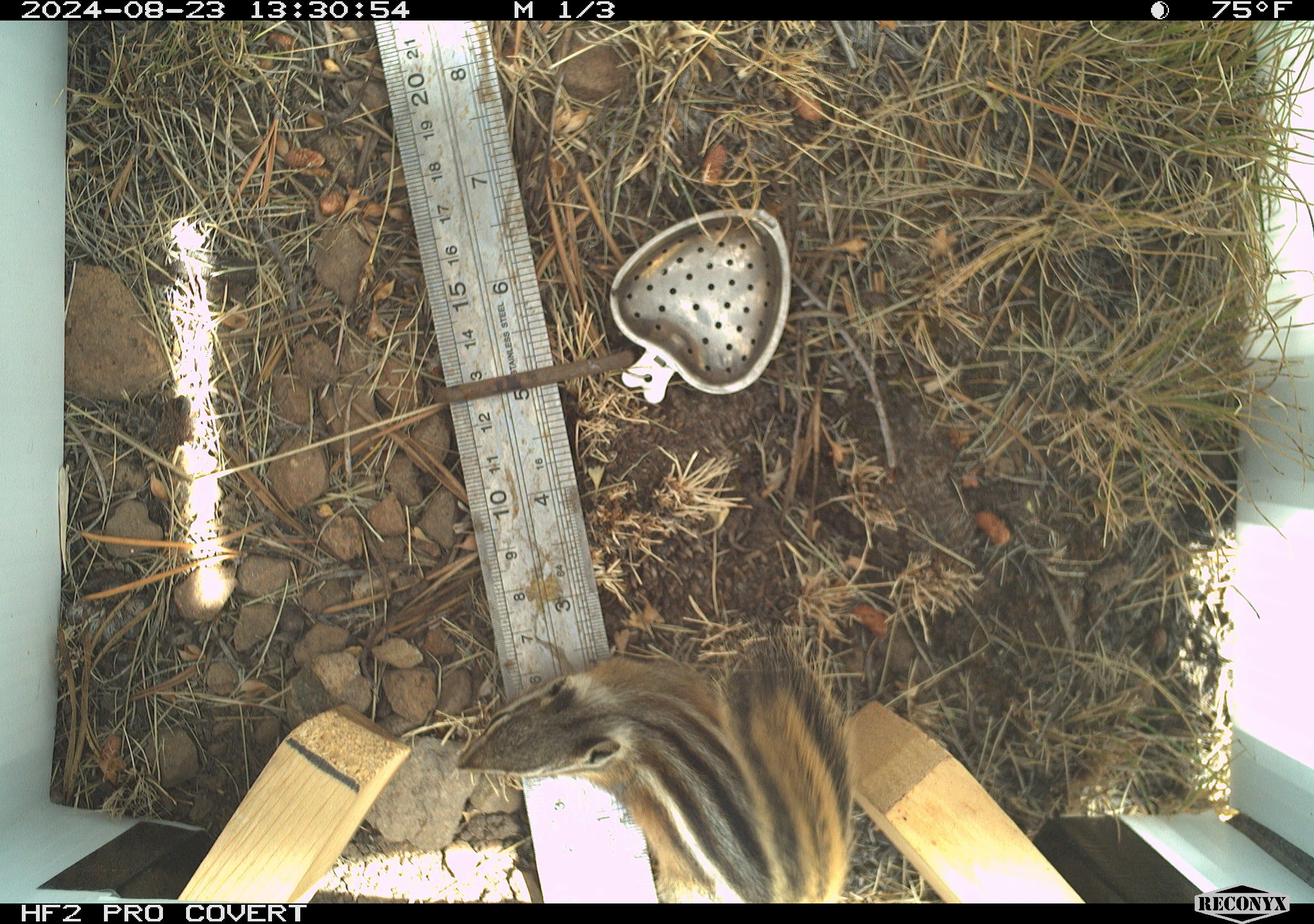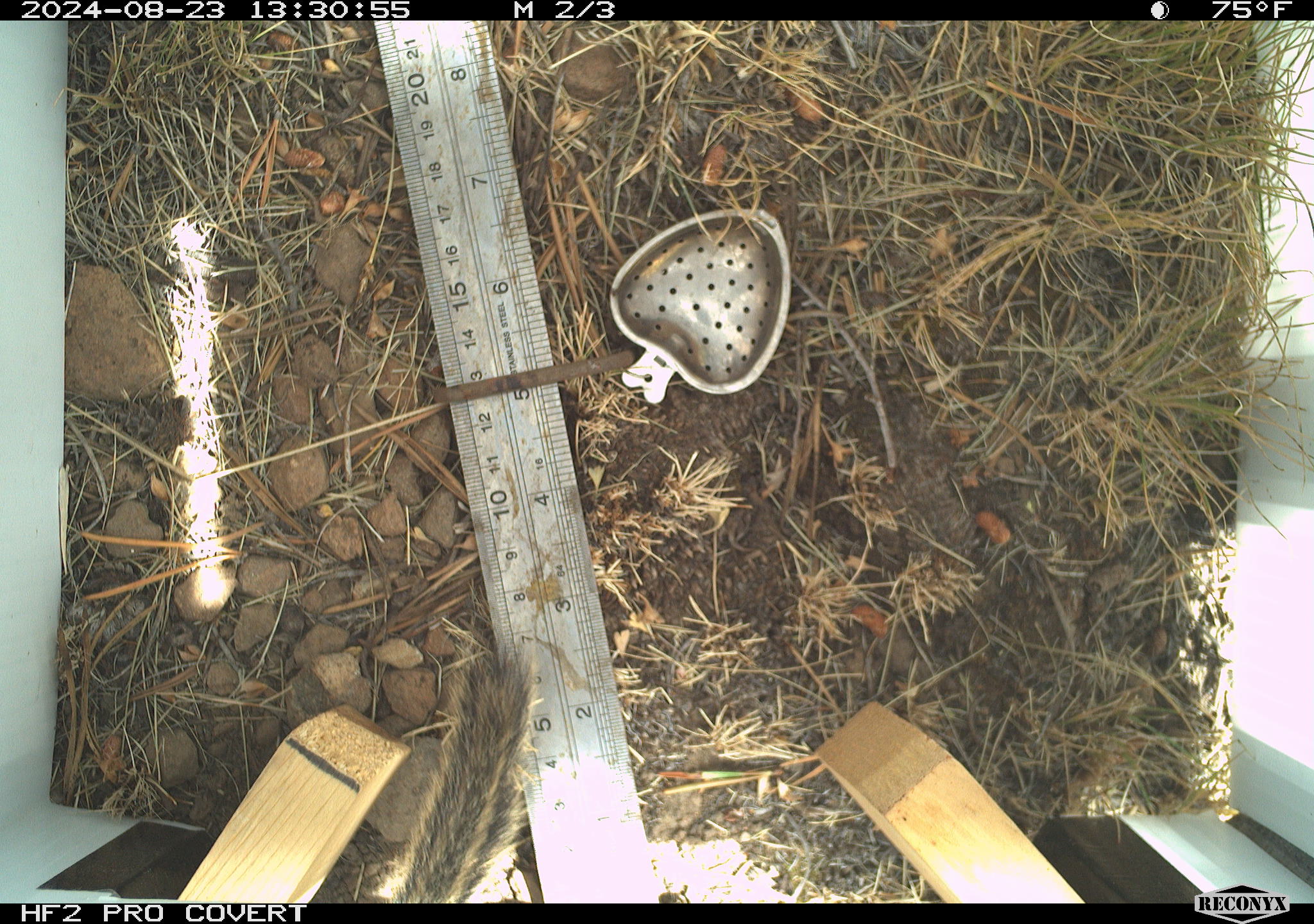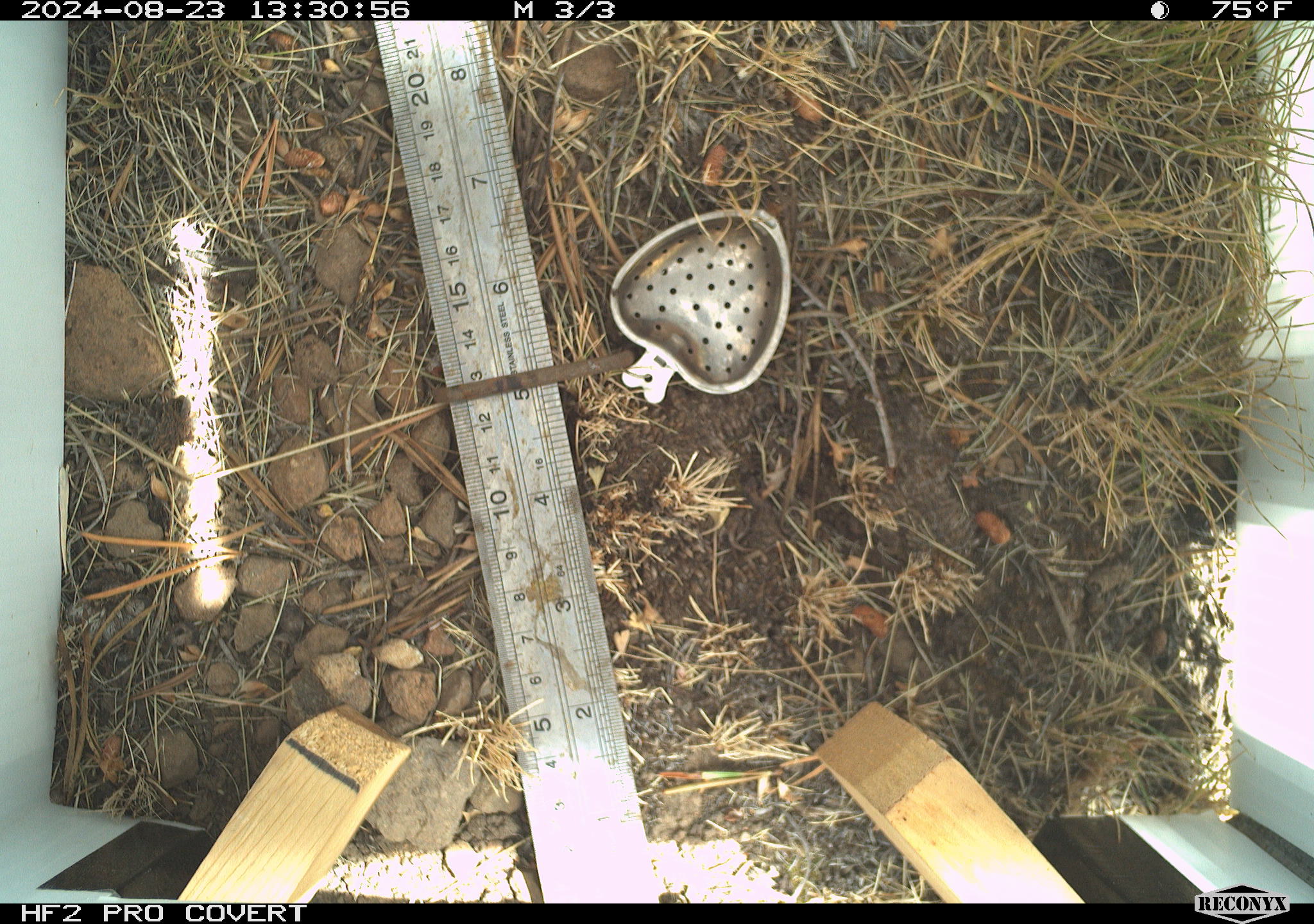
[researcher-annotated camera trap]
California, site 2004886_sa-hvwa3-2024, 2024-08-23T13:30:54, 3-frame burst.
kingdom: Animalia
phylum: Chordata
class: Mammalia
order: Rodentia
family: Sciuridae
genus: Neotamias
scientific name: Neotamias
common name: western chipmunks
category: neotamias species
Neotamias species (western chipmunks) (Neotamias).